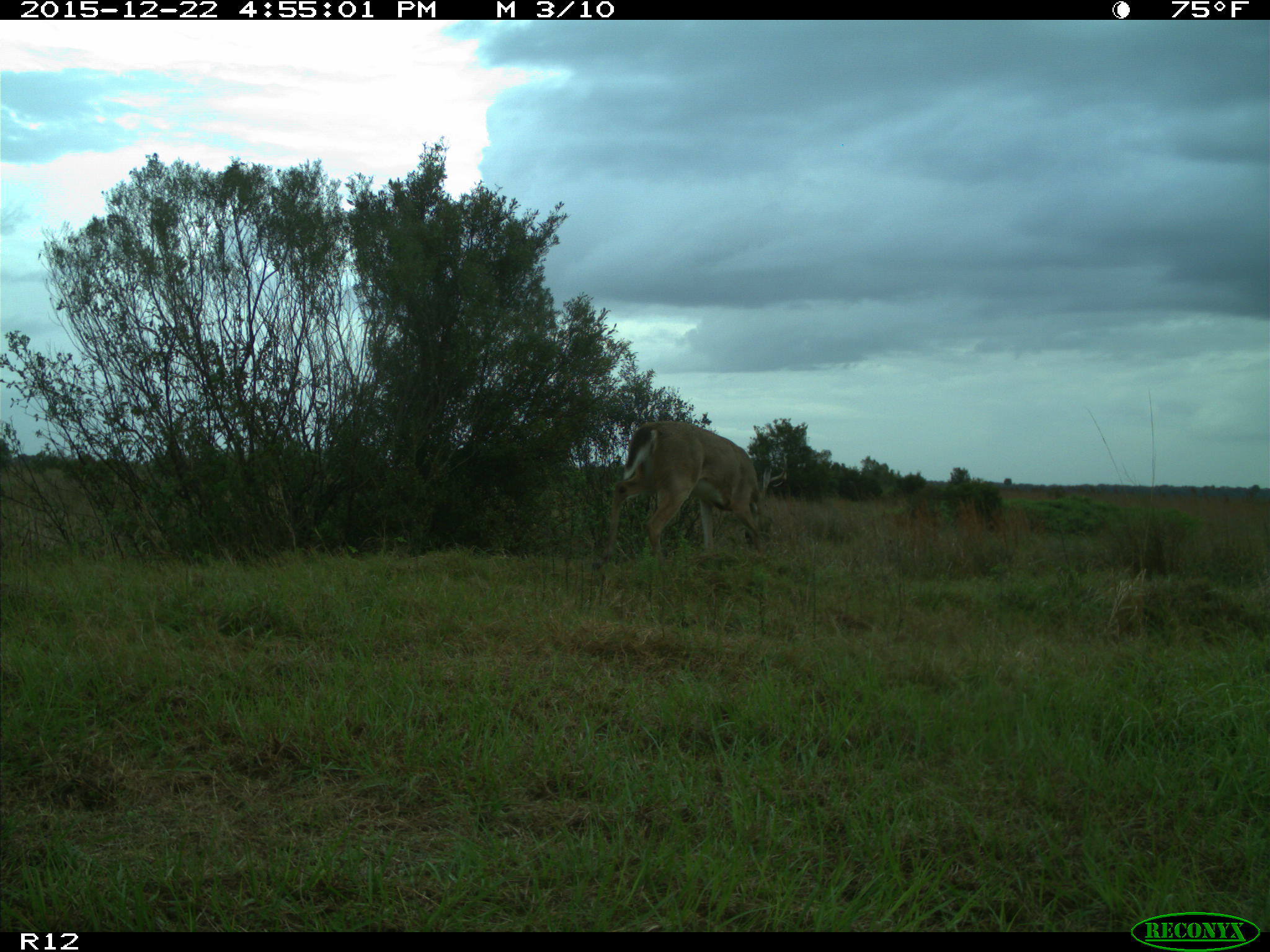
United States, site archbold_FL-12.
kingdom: Animalia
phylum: Chordata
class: Mammalia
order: Artiodactyla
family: Cervidae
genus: Odocoileus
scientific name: Odocoileus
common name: deer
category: unidentified deer